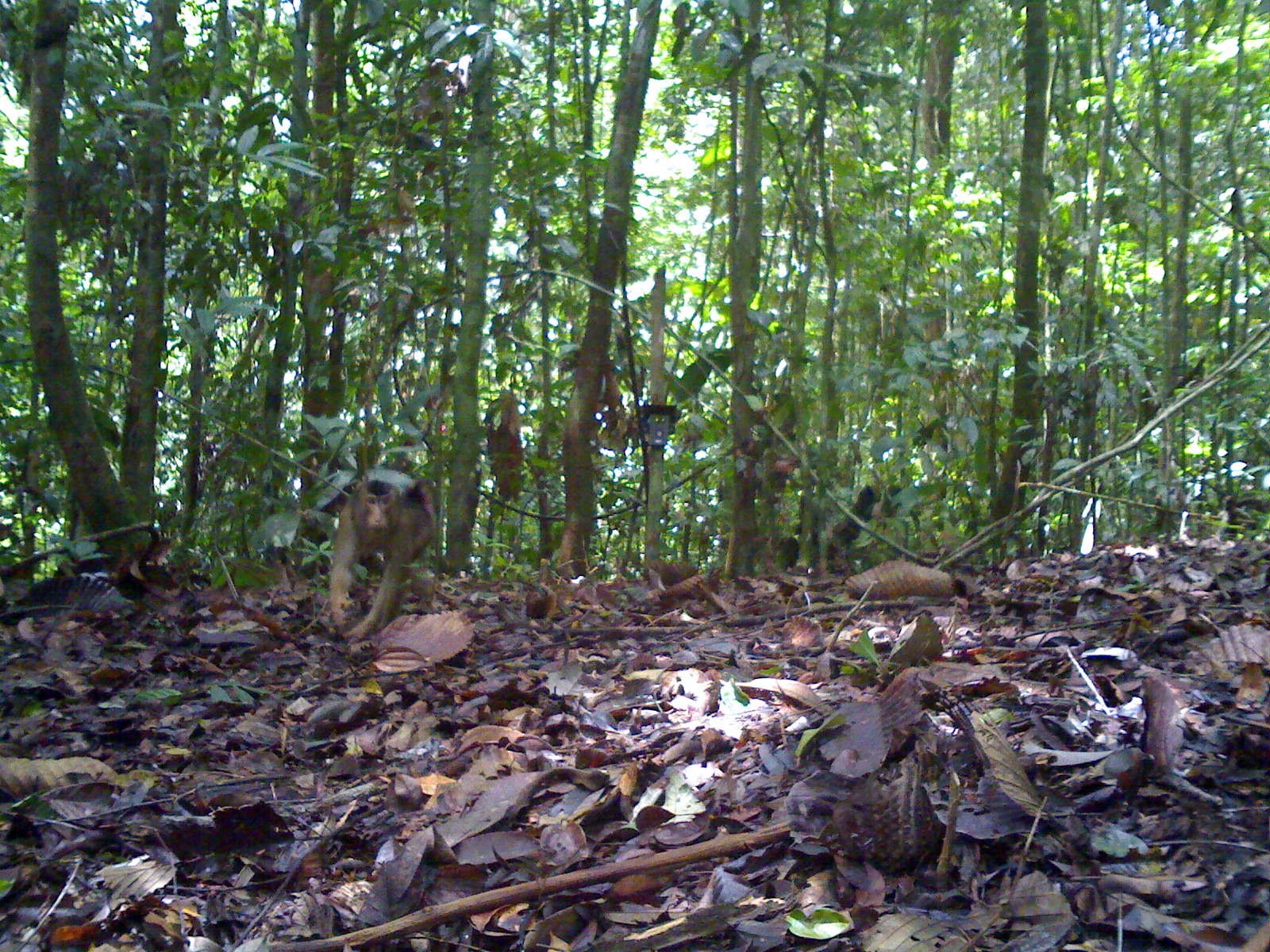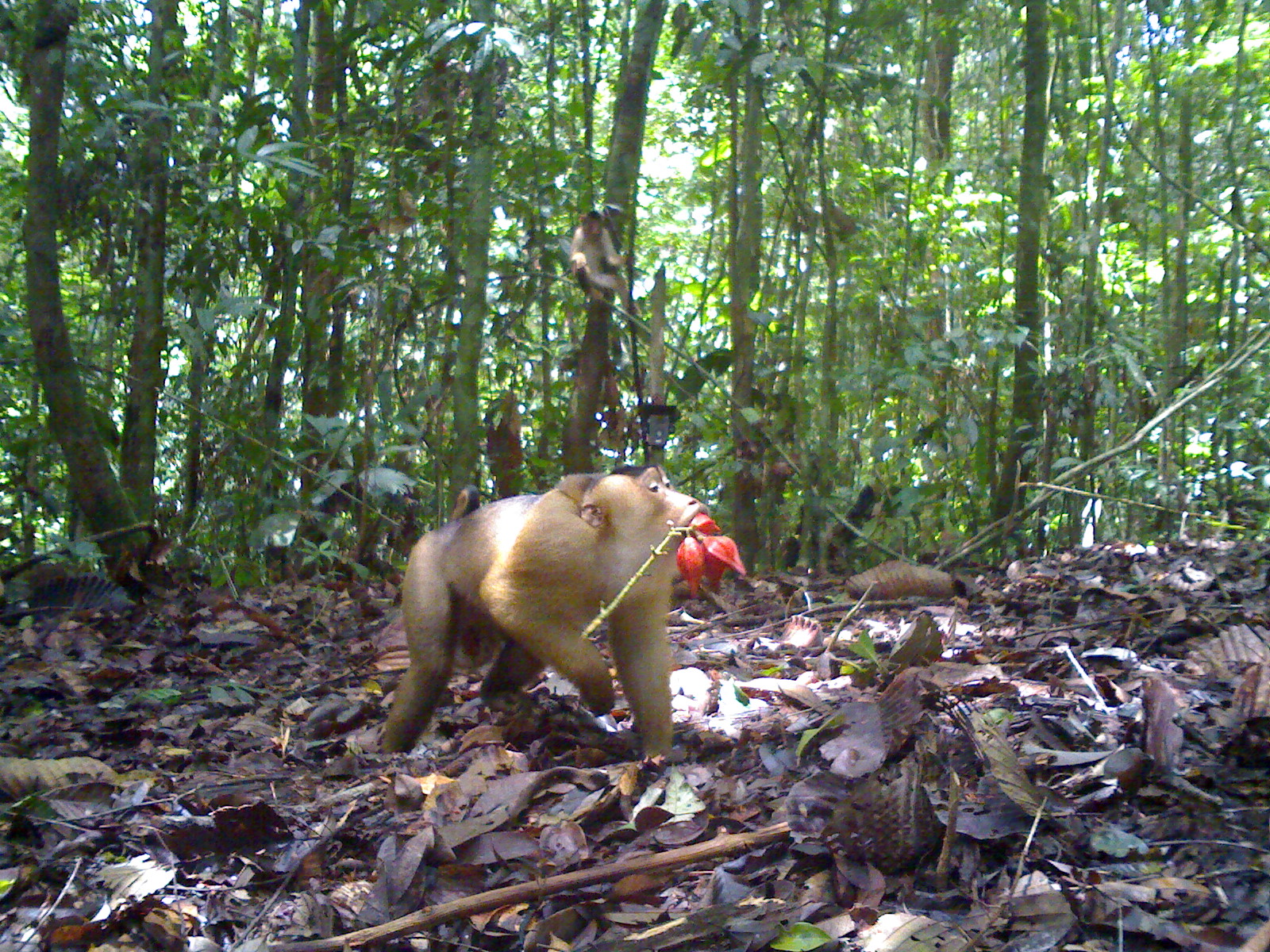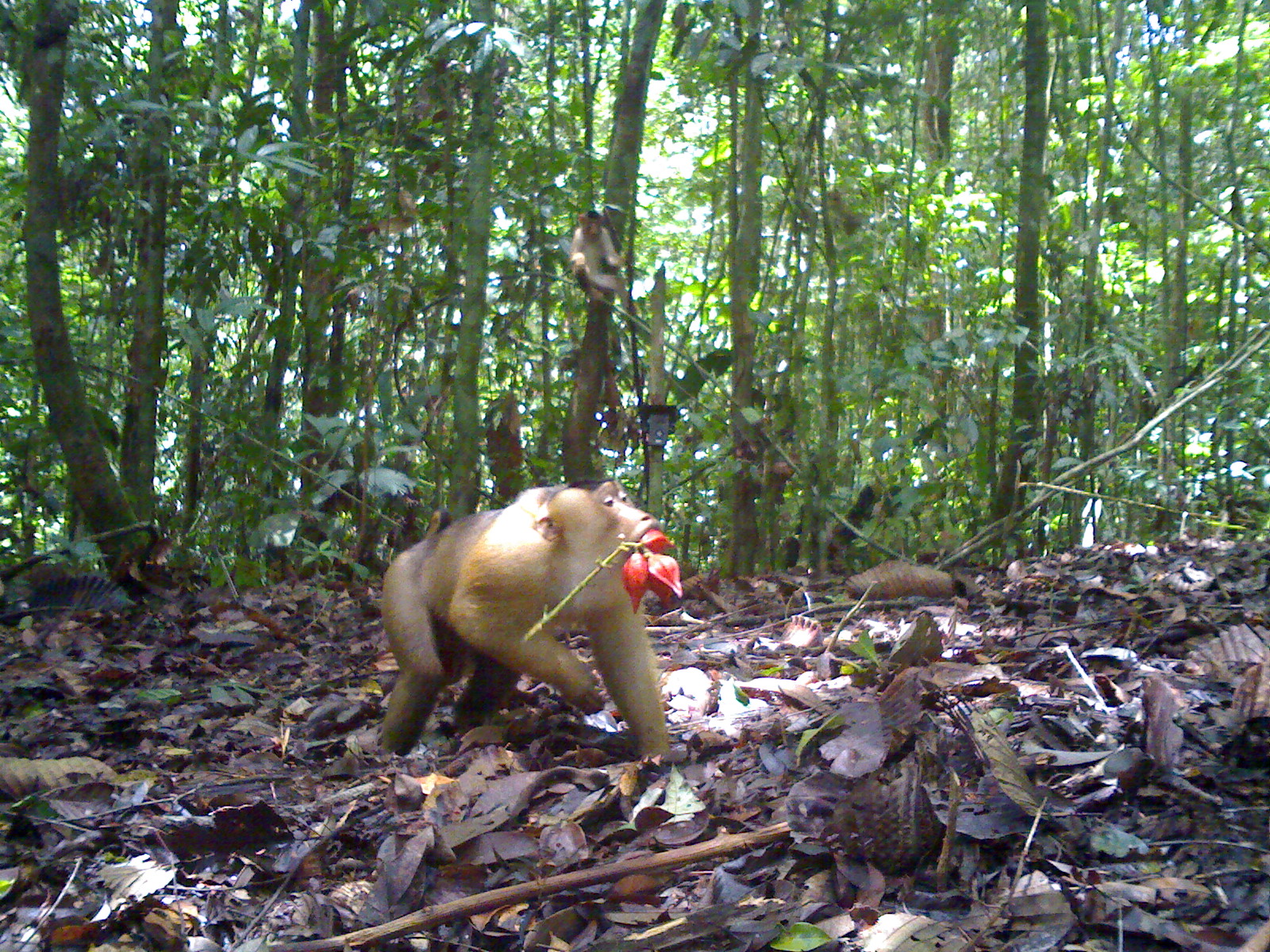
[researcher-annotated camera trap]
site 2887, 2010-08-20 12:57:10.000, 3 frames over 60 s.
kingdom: Animalia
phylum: Chordata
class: Mammalia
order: Primates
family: Cercopithecidae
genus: Macaca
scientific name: Macaca nemestrina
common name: southern pig-tailed macaque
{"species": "Macaca nemestrina (southern pig-tailed macaque)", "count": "1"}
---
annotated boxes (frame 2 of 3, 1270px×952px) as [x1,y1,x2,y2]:
macaca nemestrina: [377,459,719,757]